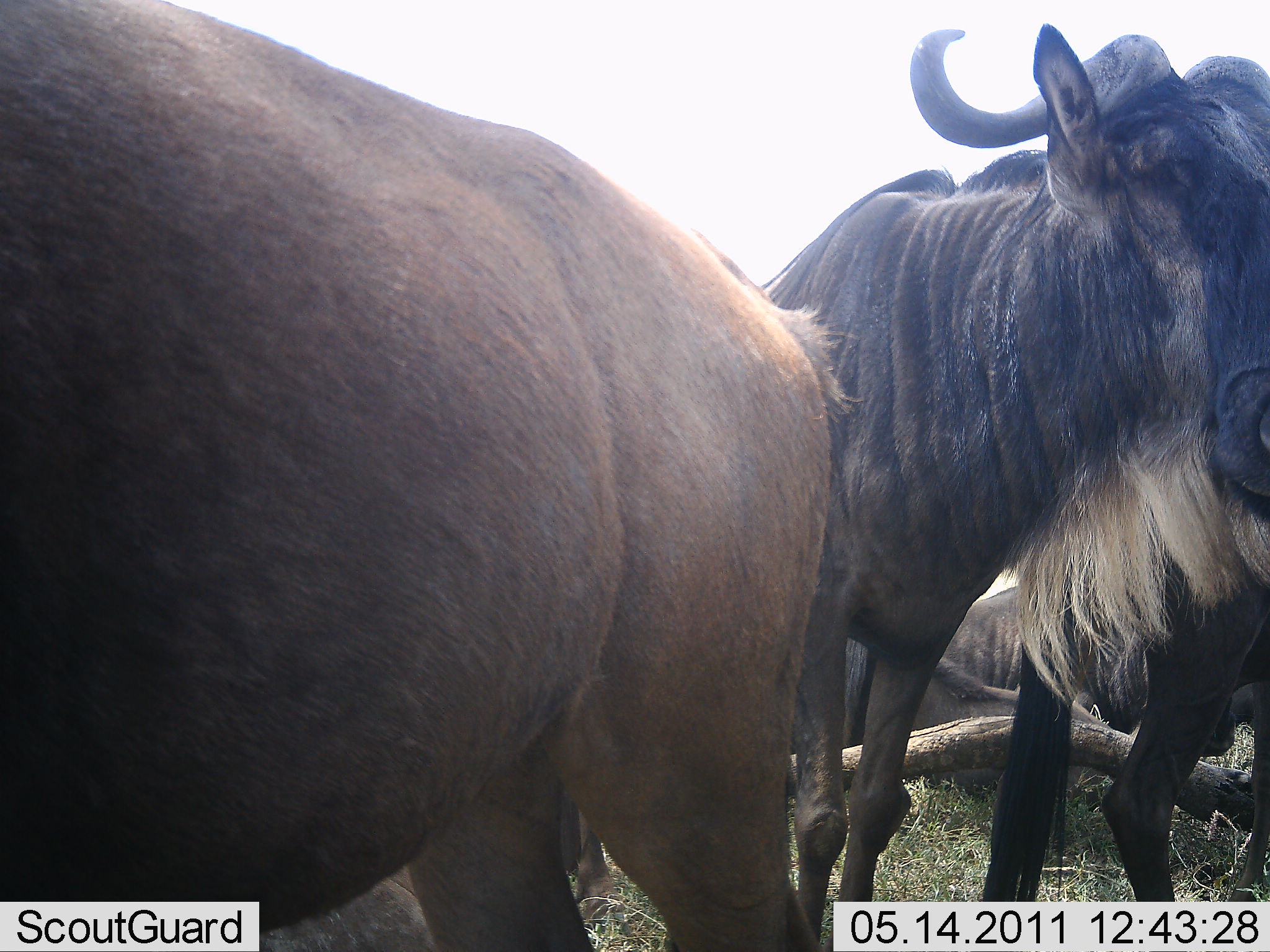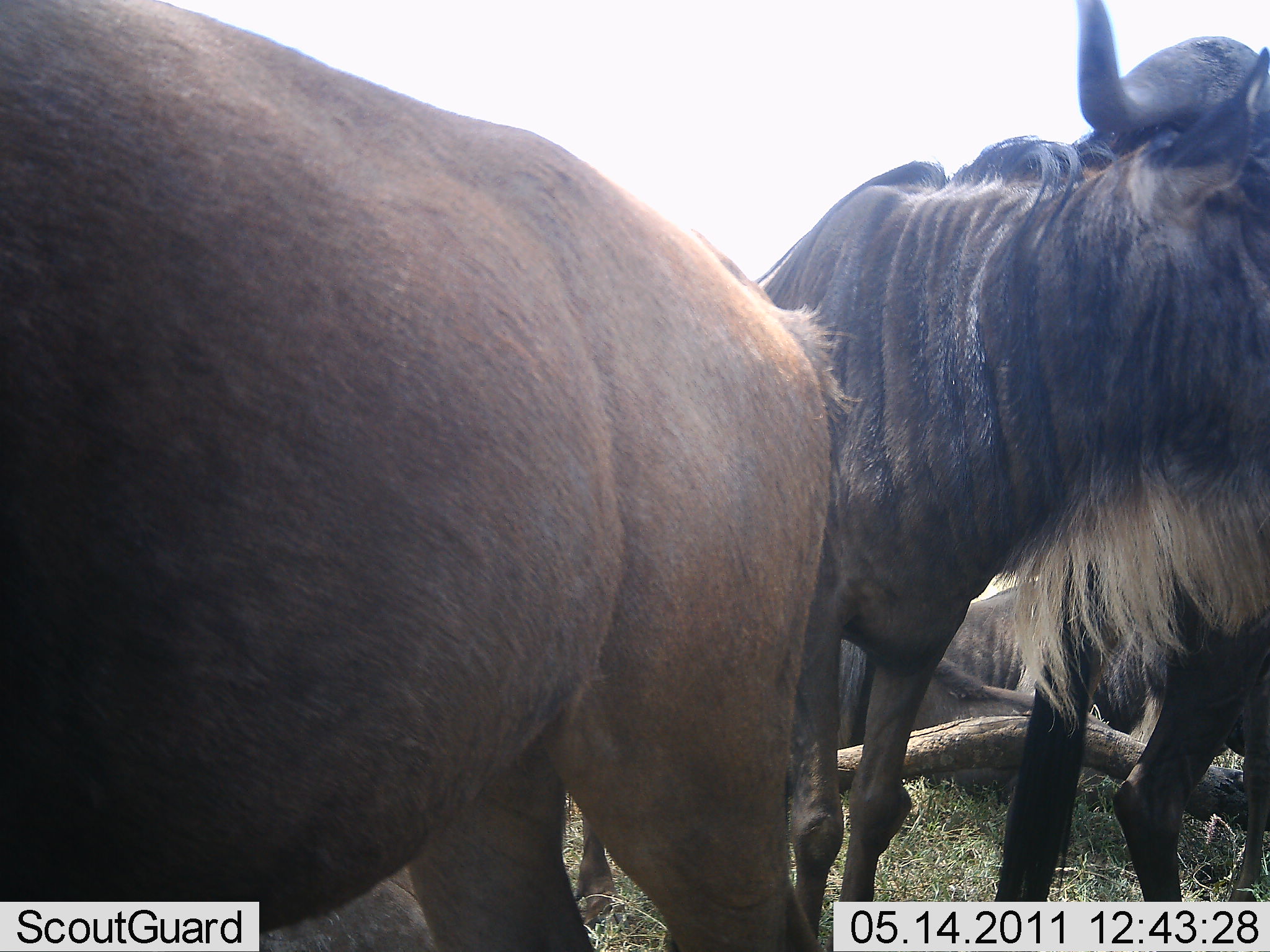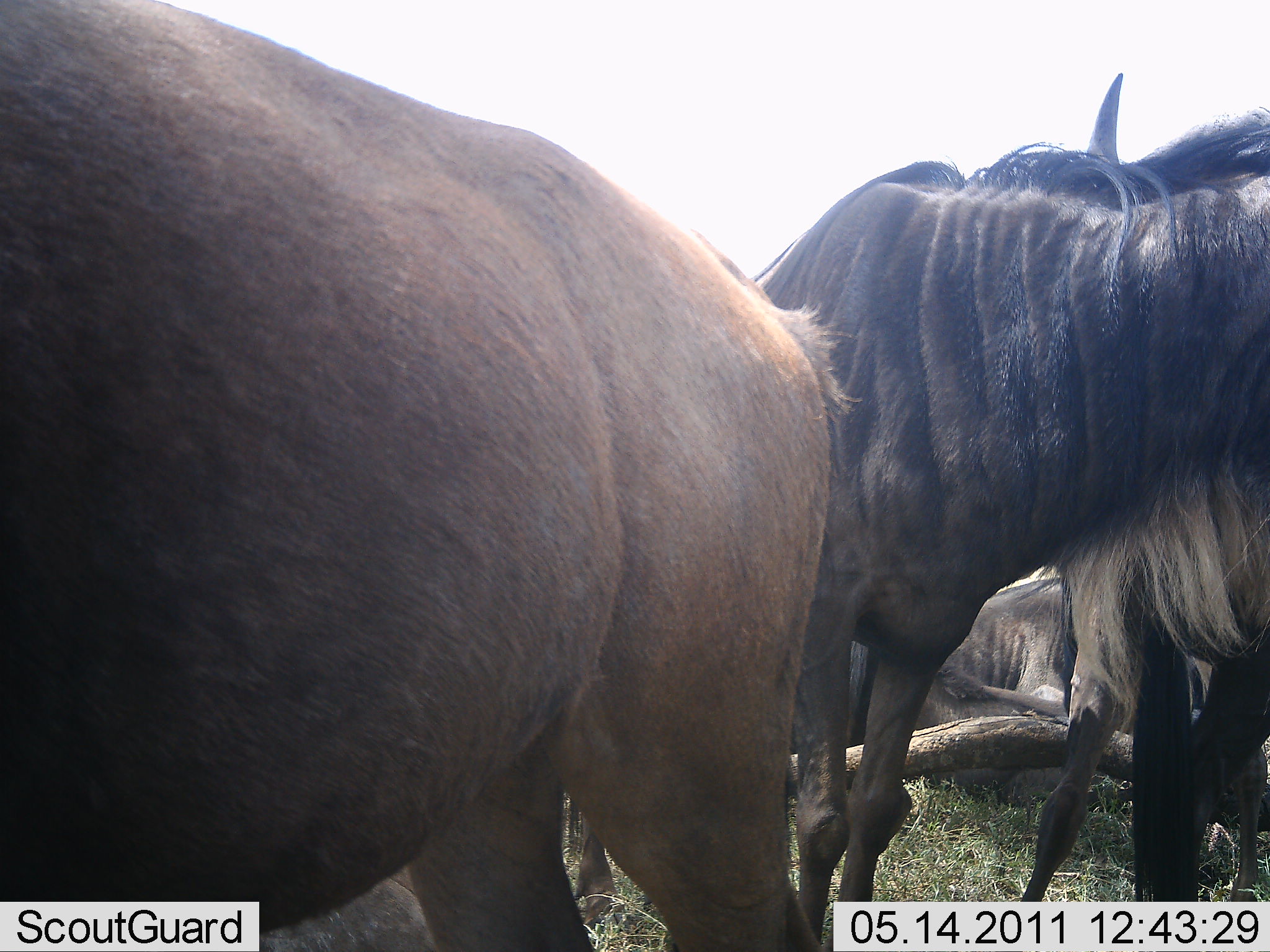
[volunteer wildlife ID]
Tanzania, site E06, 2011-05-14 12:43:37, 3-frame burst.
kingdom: Animalia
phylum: Chordata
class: Mammalia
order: Artiodactyla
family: Bovidae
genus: Connochaetes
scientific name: Connochaetes taurinus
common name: blue wildebeest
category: wildebeest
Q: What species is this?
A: Wildebeest (blue wildebeest) (Connochaetes taurinus).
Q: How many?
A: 4.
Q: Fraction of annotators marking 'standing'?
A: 90%.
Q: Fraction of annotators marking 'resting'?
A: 70%.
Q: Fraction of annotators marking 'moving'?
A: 0%.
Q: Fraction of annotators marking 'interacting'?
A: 20%.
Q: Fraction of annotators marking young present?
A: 0%.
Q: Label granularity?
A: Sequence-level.